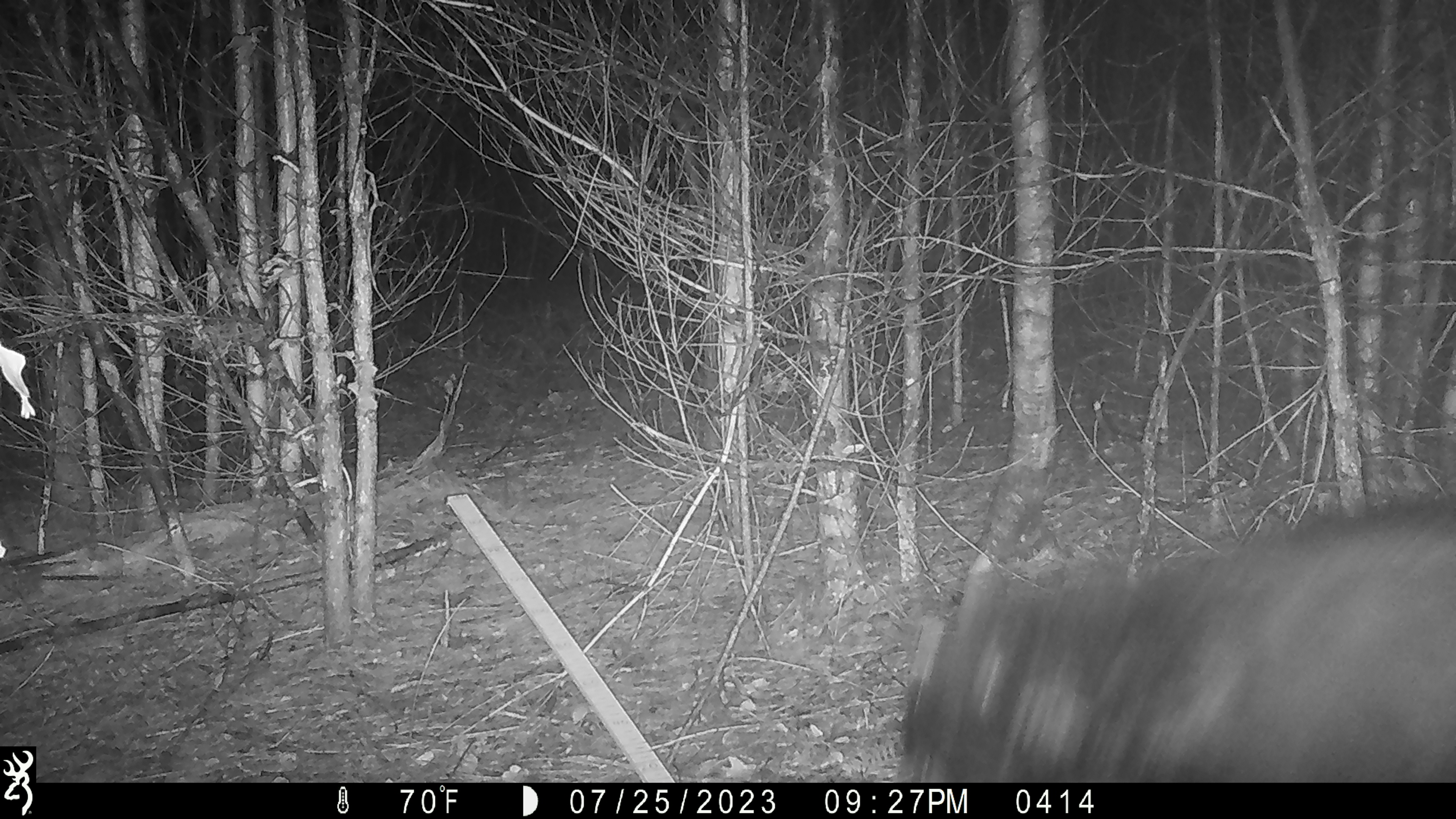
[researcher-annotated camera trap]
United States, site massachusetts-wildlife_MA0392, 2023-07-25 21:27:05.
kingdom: Animalia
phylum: Chordata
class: Mammalia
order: Carnivora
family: Ursidae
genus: Ursus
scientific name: Ursus americanus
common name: black bear